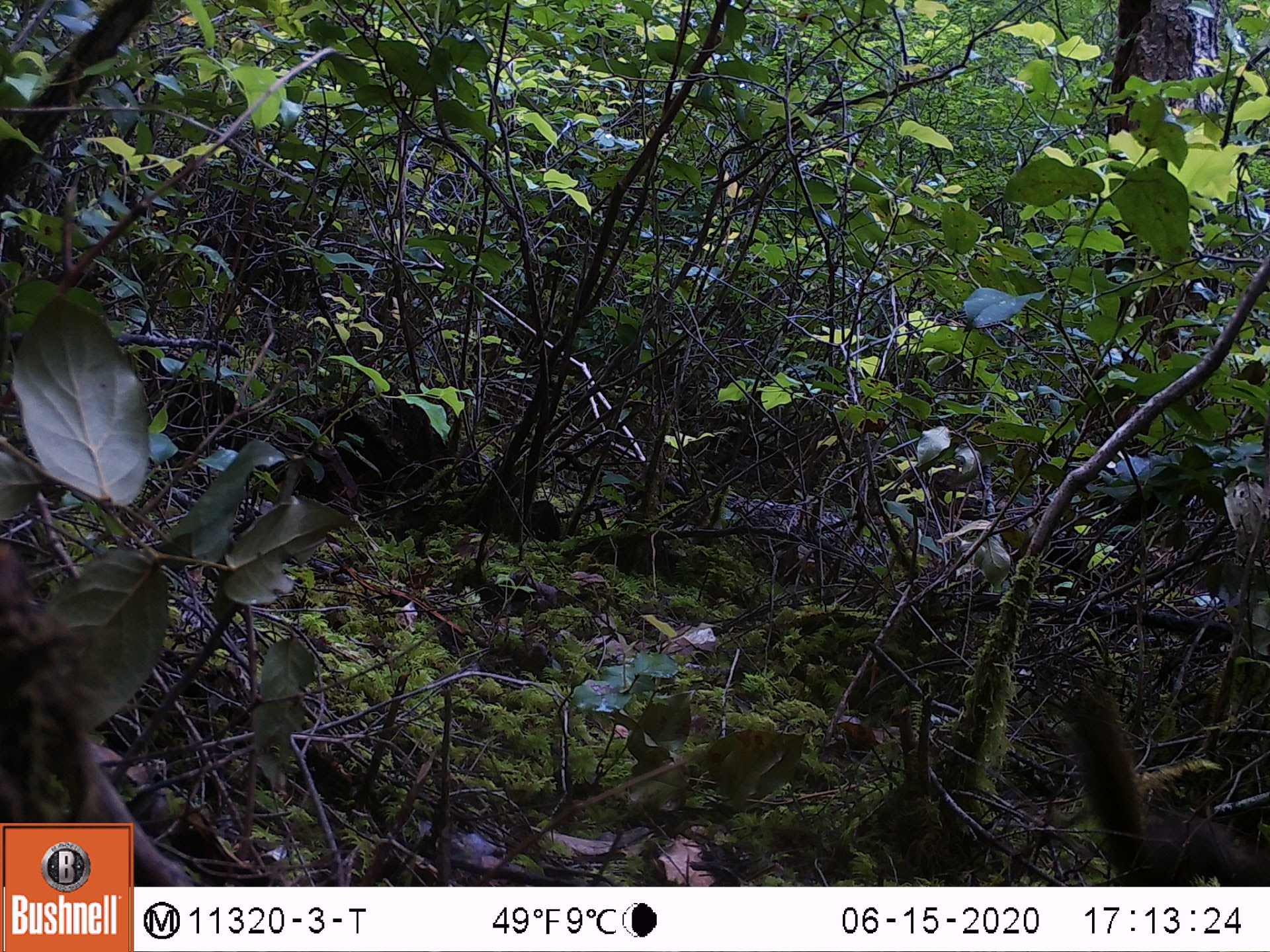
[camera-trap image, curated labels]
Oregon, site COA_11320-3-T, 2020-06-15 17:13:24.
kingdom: Animalia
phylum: Chordata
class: Mammalia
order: Rodentia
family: Sciuridae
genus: Tamiasciurus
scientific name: Tamiasciurus douglasii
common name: douglas squirrel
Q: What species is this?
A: Douglas squirrel (Tamiasciurus douglasii).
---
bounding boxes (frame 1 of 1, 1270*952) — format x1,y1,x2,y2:
douglas squirrel: 1057,688,1262,879